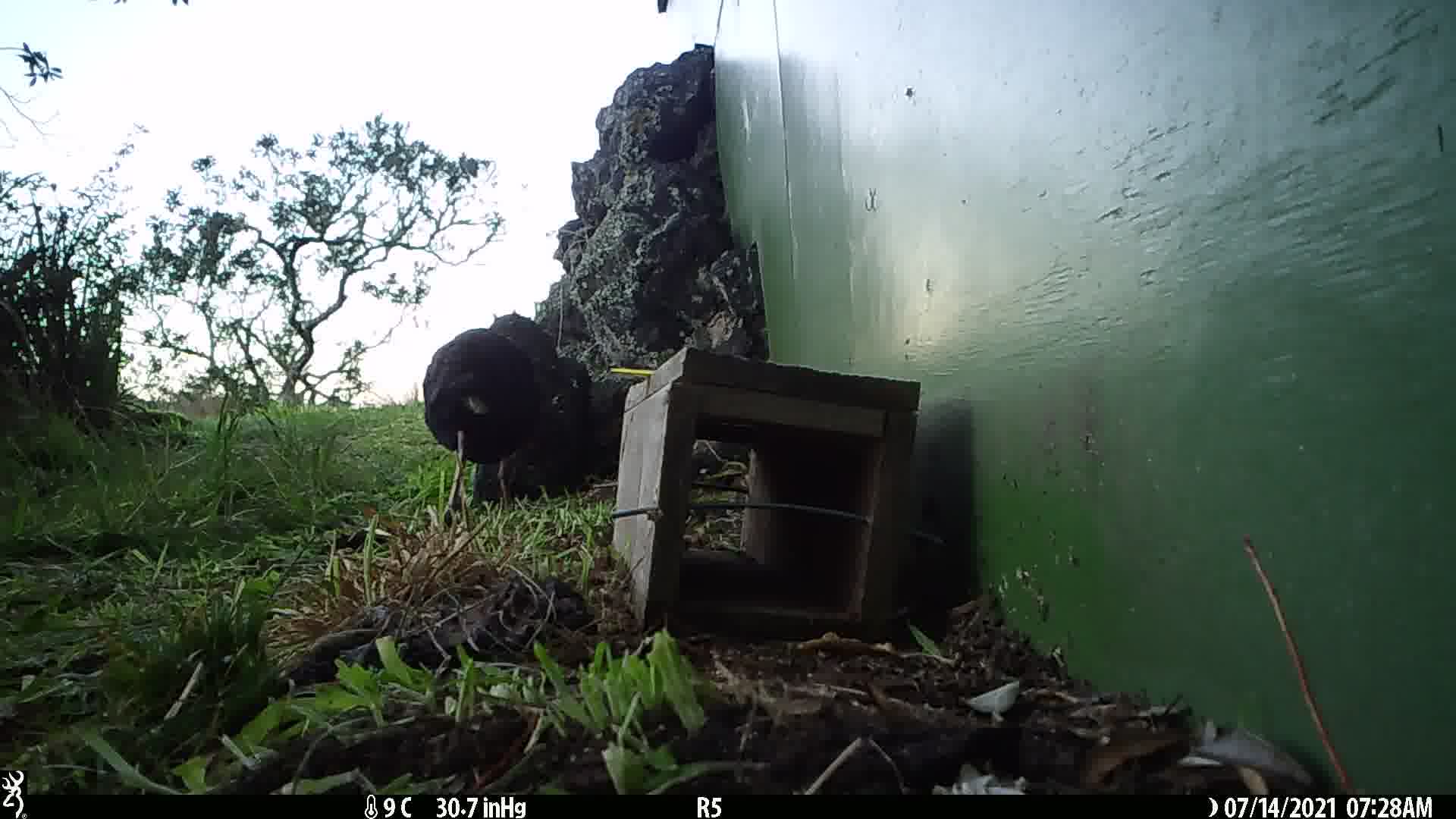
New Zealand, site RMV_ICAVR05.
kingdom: Animalia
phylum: Chordata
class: Aves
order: Gruiformes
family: Rallidae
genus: Porphyrio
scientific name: Porphyrio melanotus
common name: australasian swamphen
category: pukeko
Pukeko (australasian swamphen) (Porphyrio melanotus).